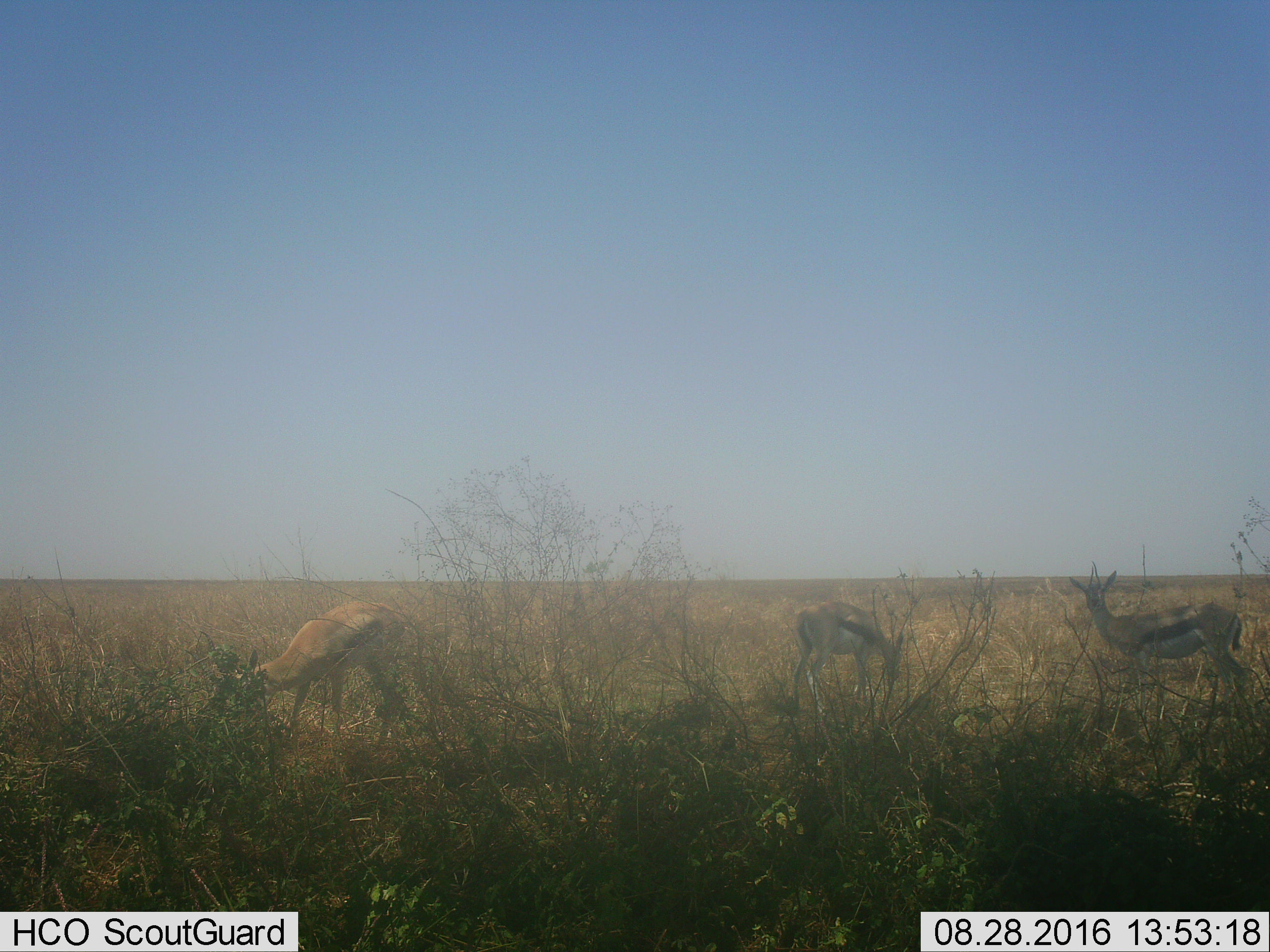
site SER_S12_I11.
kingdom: Animalia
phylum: Chordata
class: Mammalia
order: Artiodactyla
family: Bovidae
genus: Eudorcas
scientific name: Eudorcas thomsonii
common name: thomson's gazelle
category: gazellethomsons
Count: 3.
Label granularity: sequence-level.